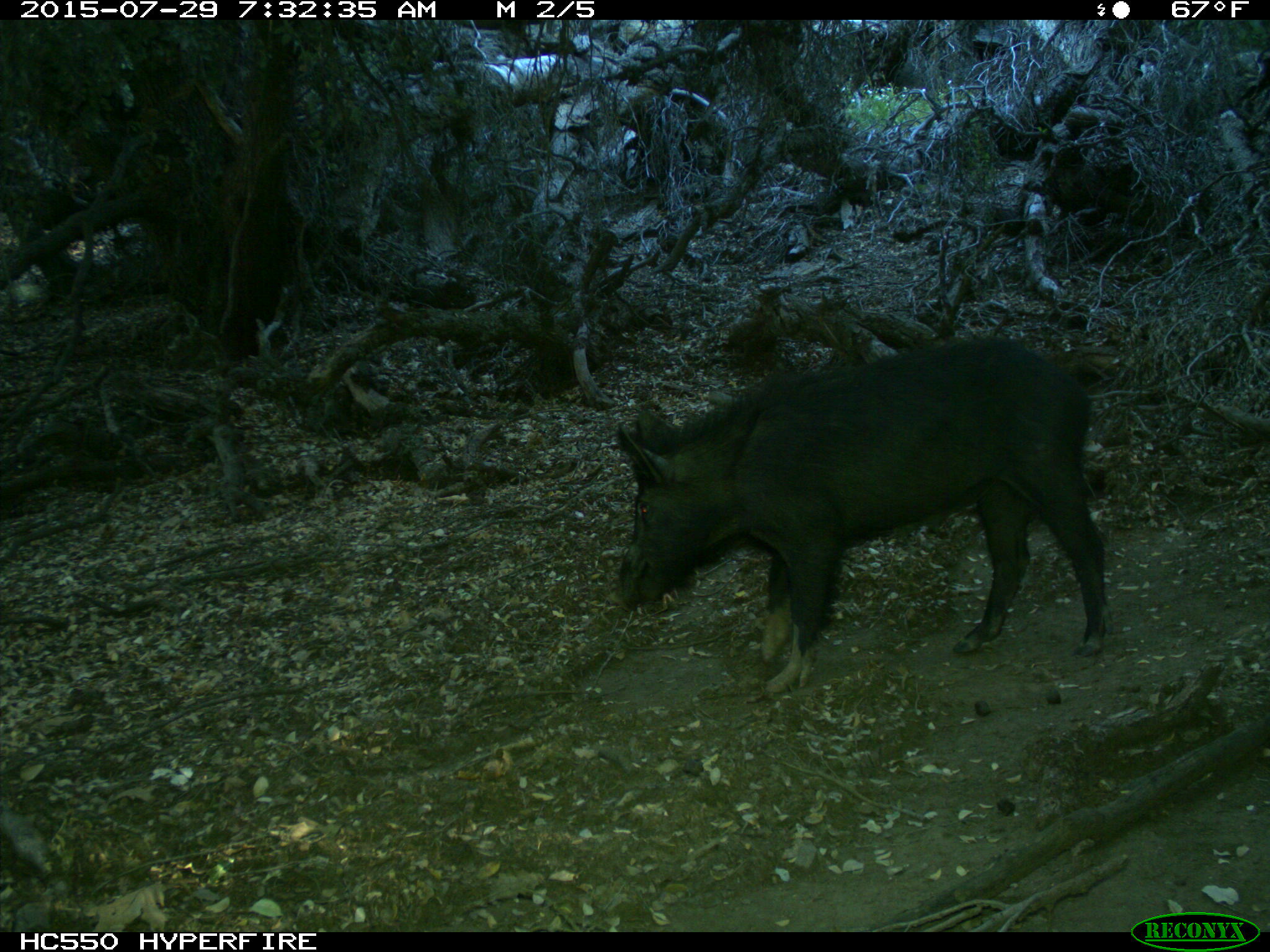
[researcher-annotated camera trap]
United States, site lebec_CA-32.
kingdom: Animalia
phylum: Chordata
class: Mammalia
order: Artiodactyla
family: Suidae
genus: Sus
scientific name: Sus scrofa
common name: wild boar